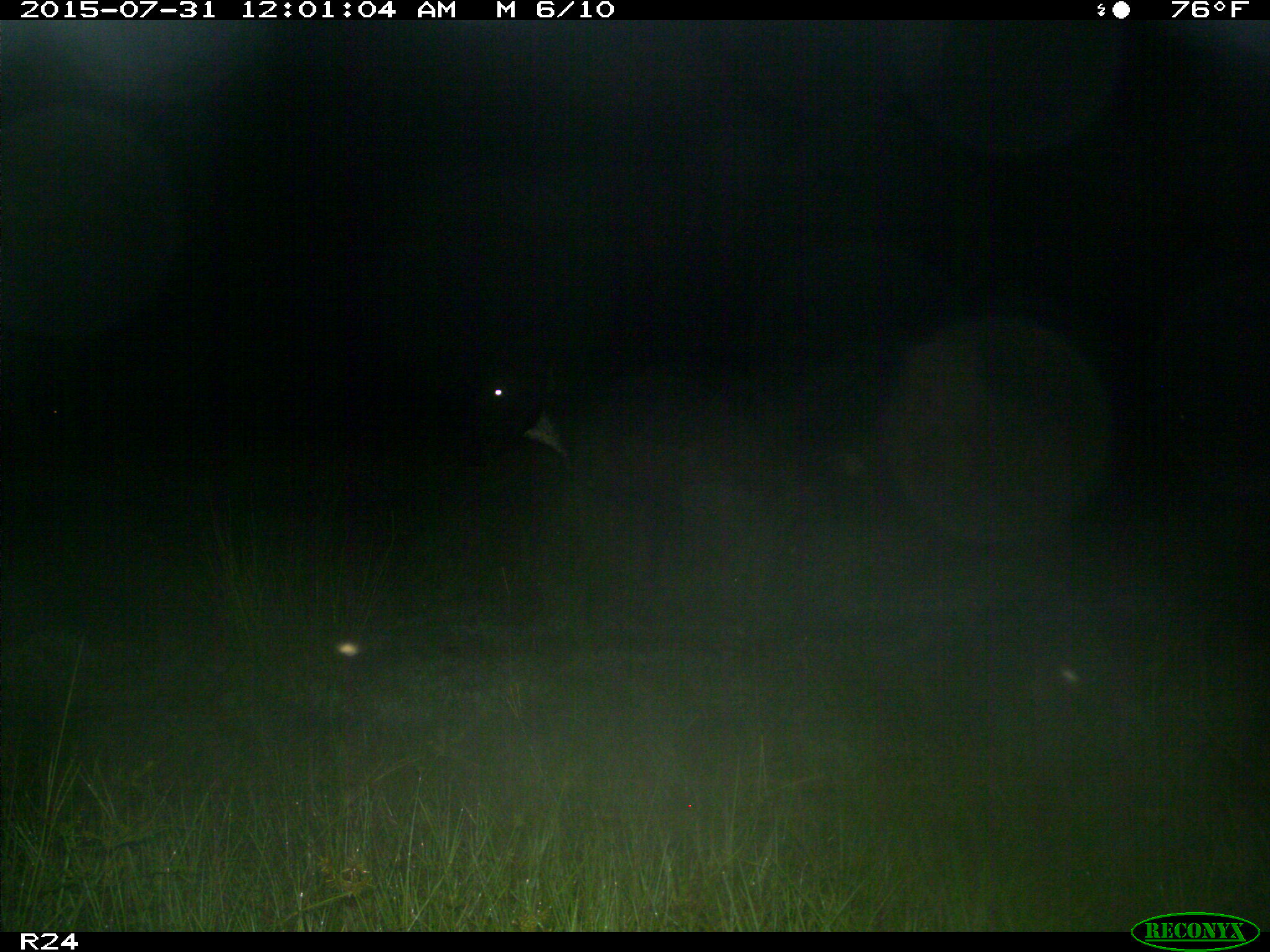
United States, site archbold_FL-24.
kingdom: Animalia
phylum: Chordata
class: Mammalia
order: Artiodactyla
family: Bovidae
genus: Bos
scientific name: Bos taurus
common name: domestic cow